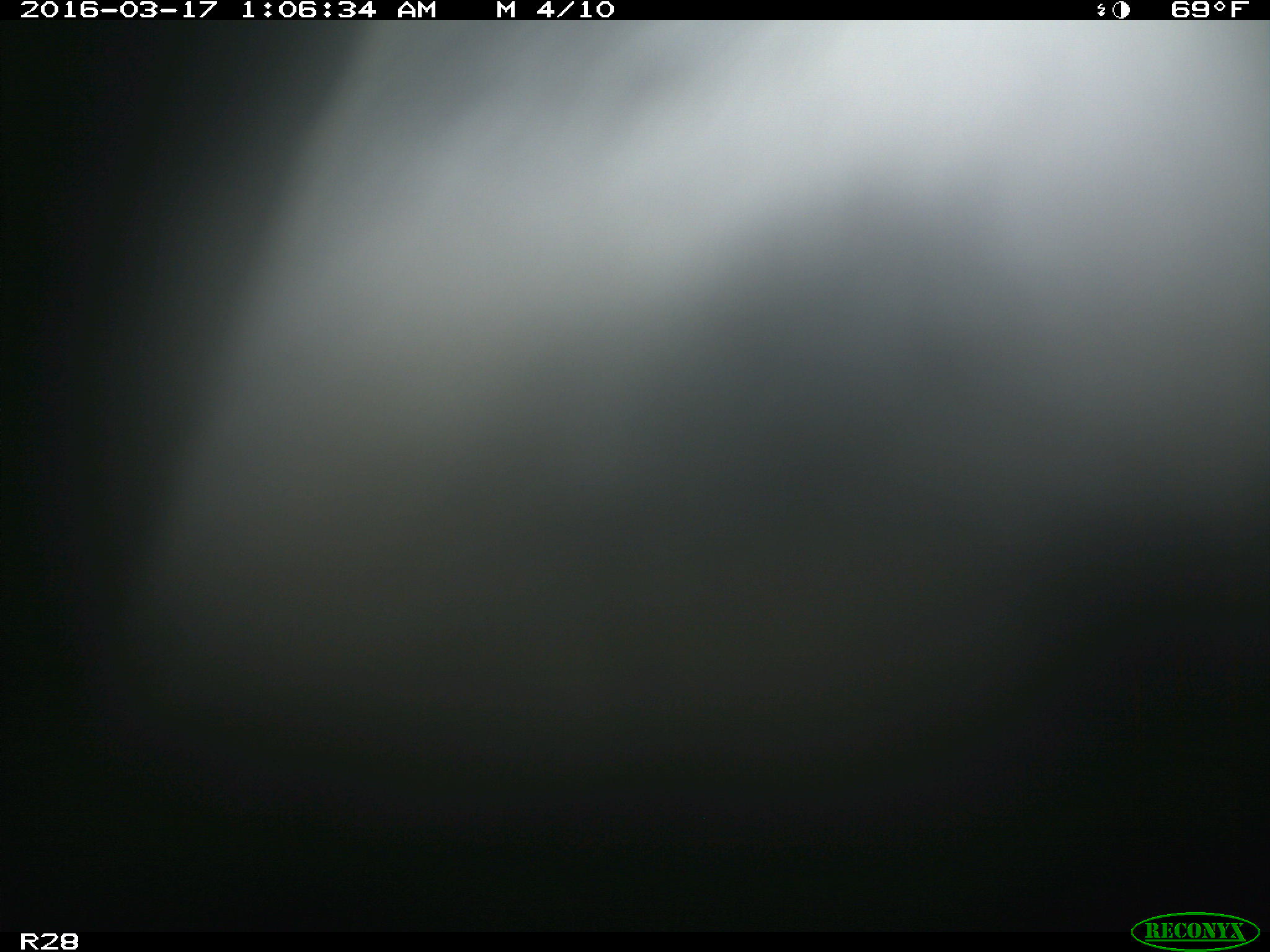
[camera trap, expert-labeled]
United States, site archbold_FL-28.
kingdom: Animalia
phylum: Chordata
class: Mammalia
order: Artiodactyla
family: Bovidae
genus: Bos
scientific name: Bos taurus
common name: domestic cow